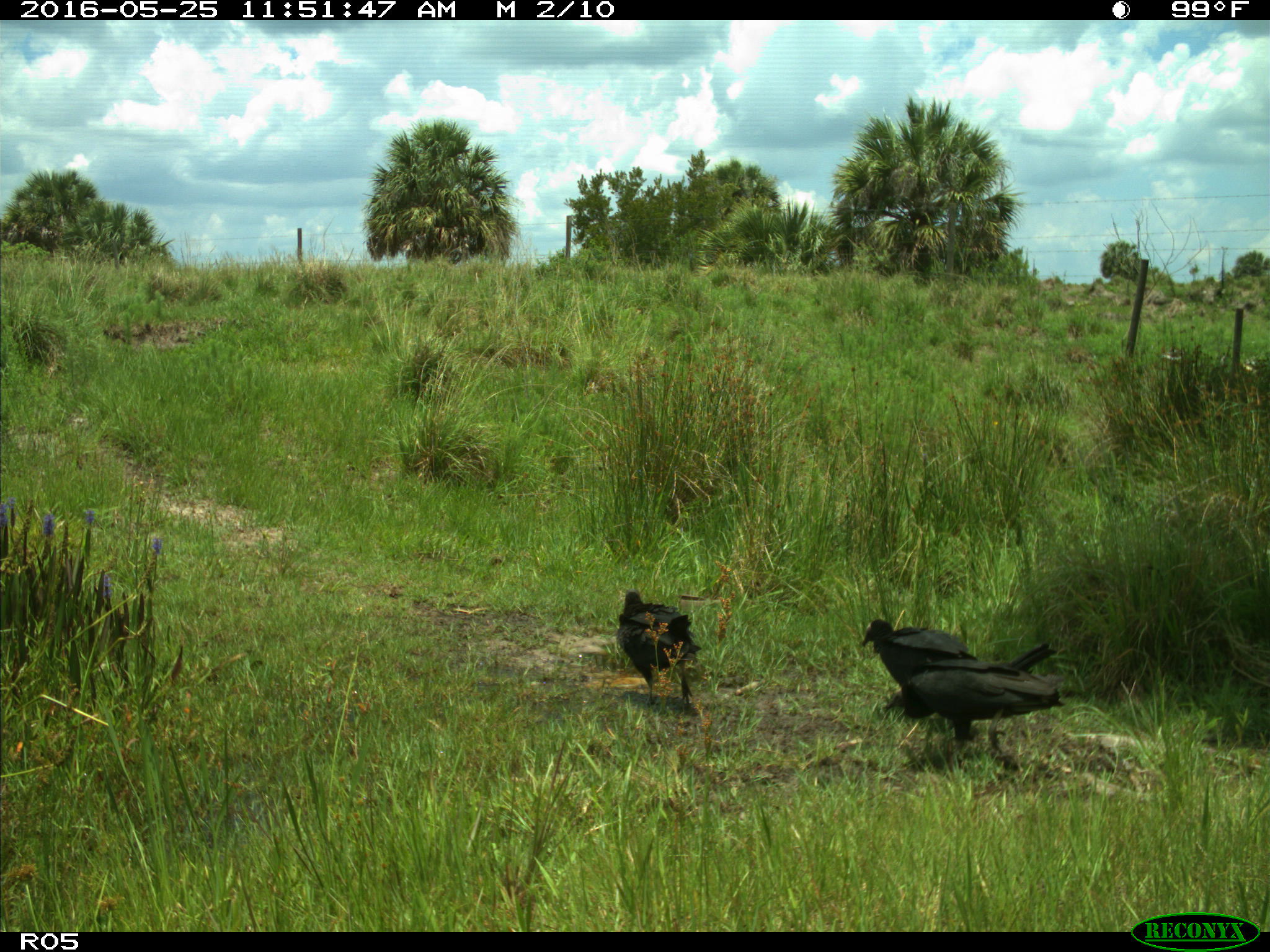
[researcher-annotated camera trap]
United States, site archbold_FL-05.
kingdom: Animalia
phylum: Chordata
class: Aves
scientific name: Aves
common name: birds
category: unidentified bird